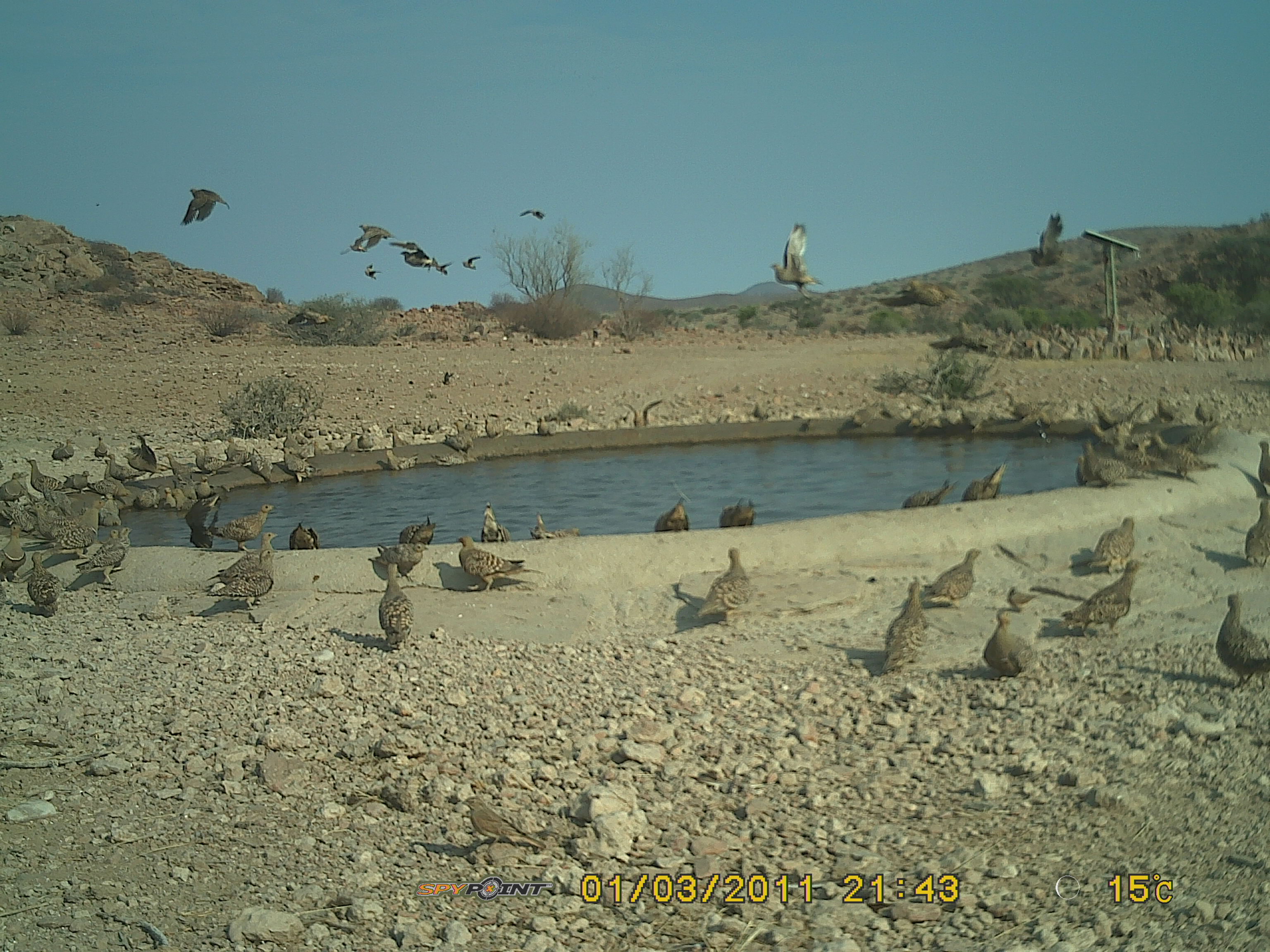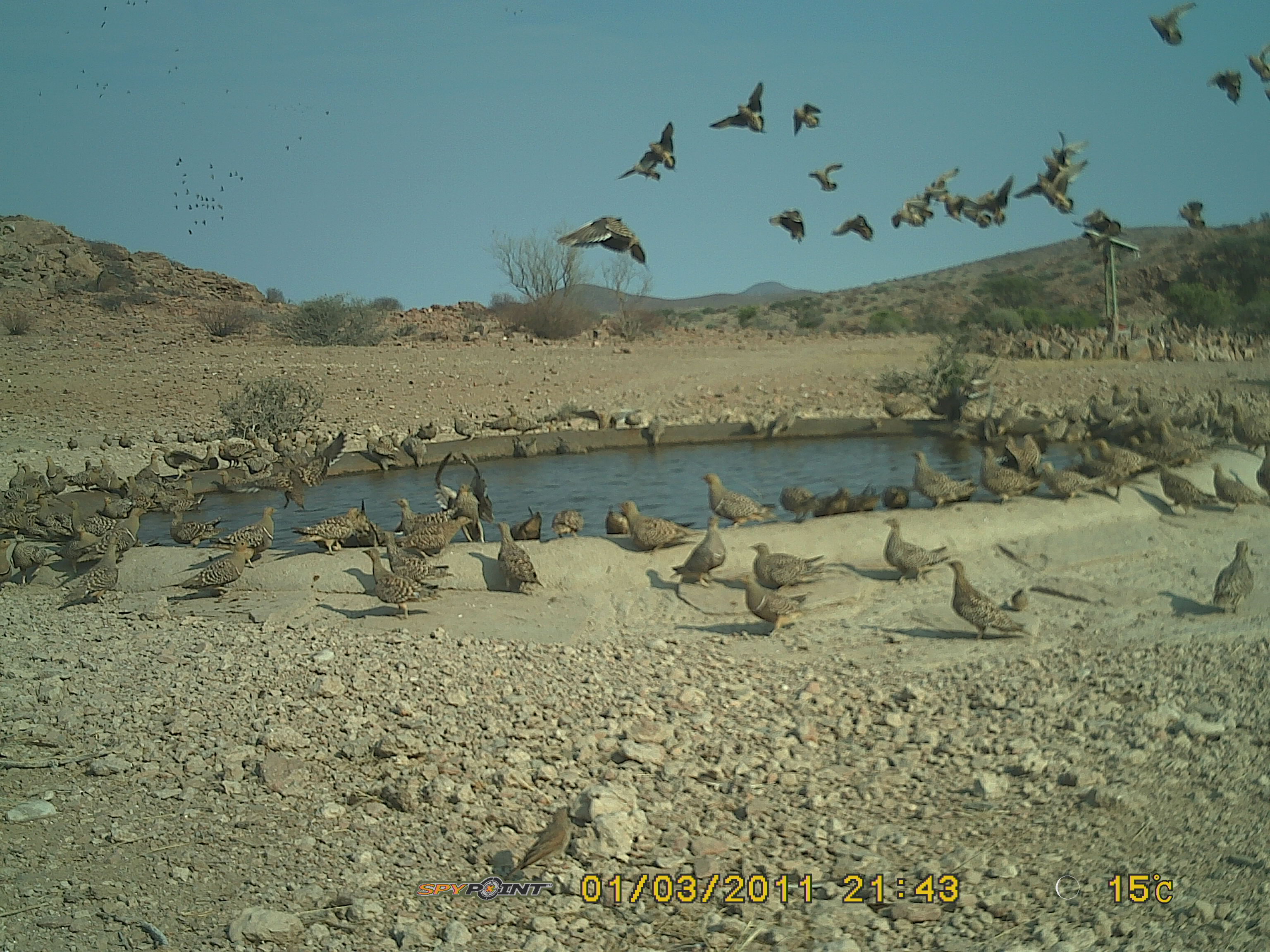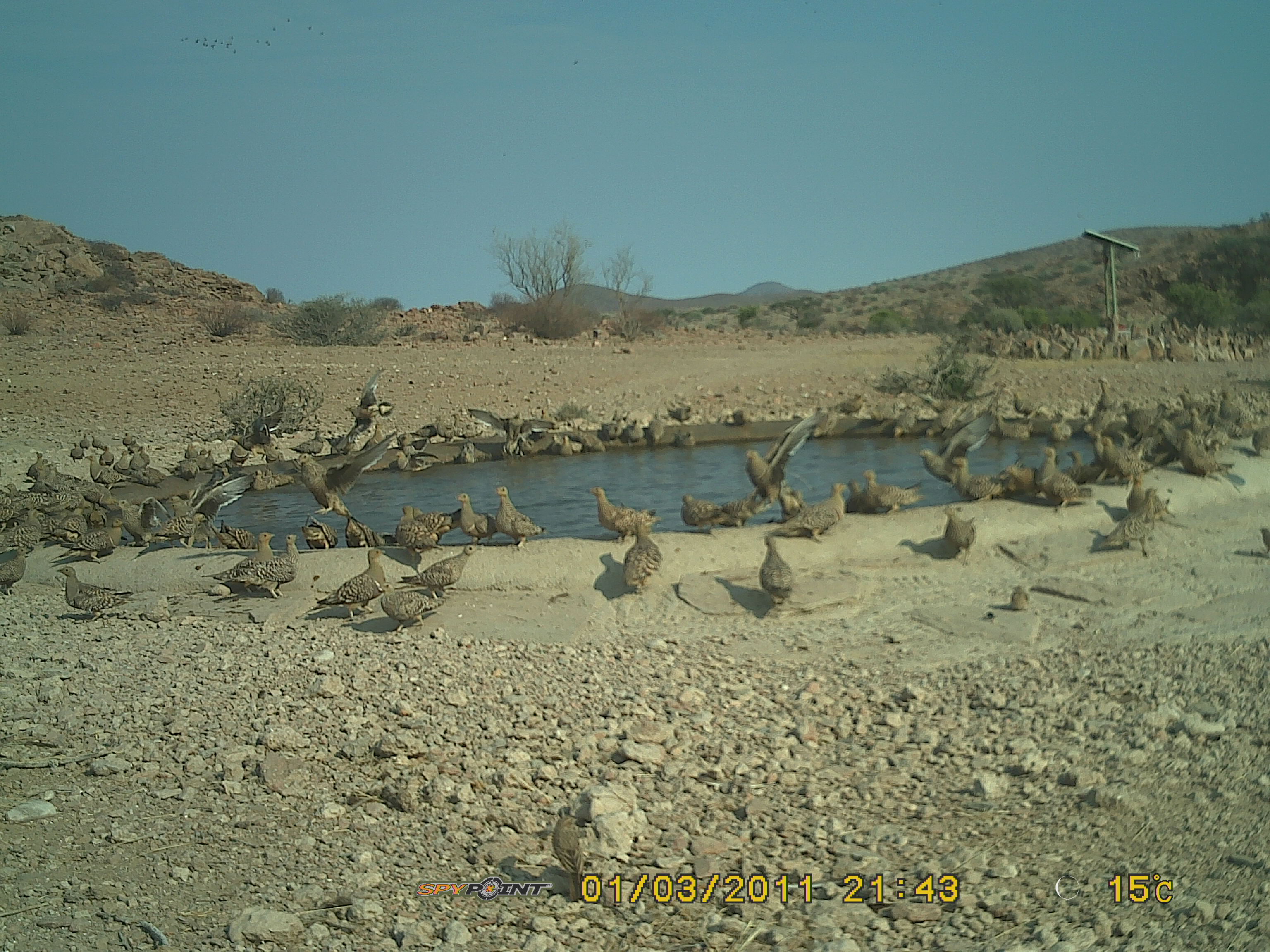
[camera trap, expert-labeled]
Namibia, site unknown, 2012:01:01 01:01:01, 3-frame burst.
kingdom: Animalia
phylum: Chordata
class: Aves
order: Pterocliformes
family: Pteroclidae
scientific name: Pteroclidae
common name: sandgrouse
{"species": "Pteroclidae (sandgrouse)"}